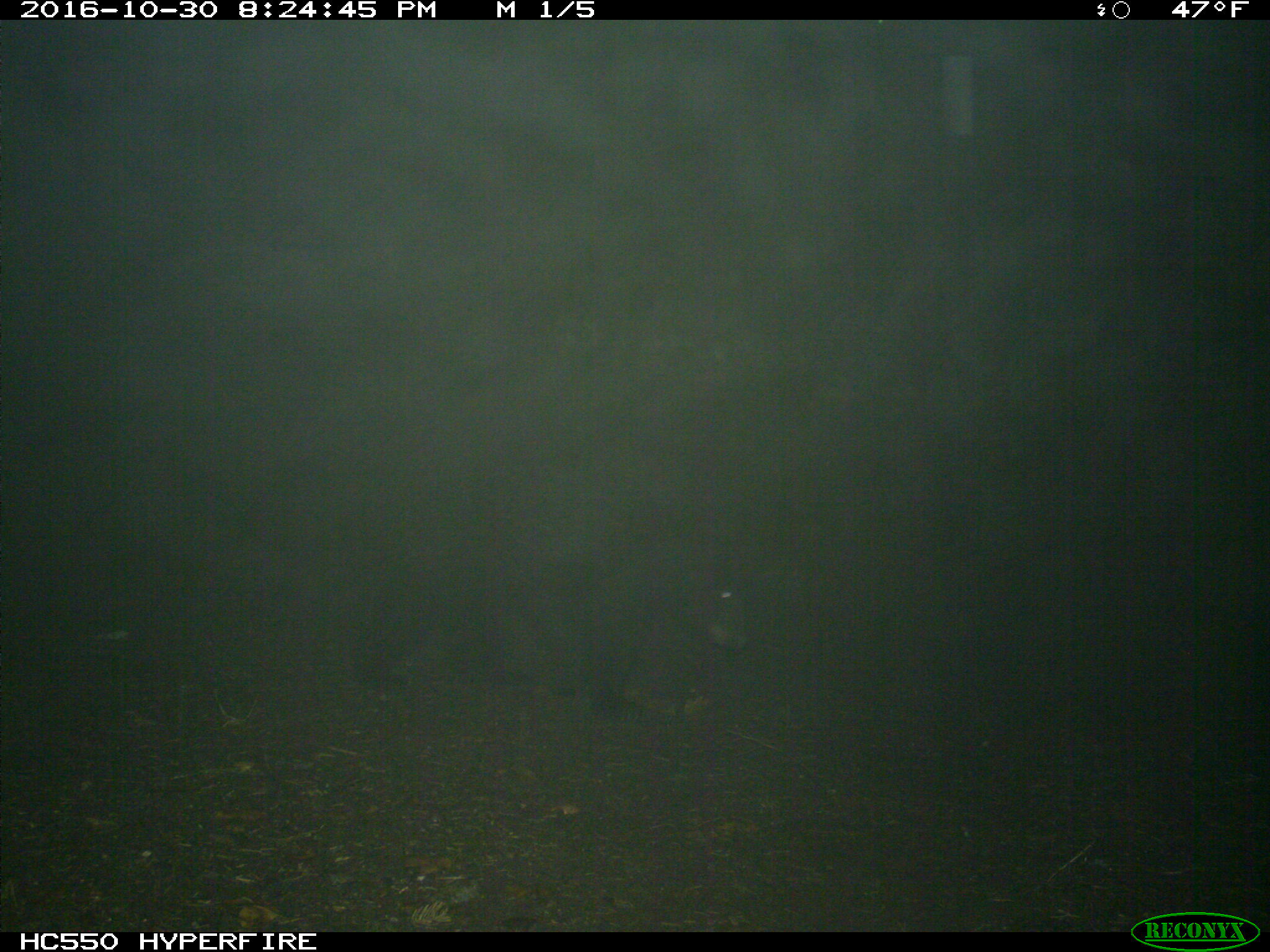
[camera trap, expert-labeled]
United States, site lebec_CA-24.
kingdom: Animalia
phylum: Chordata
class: Mammalia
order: Carnivora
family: Ursidae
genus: Ursus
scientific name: Ursus americanus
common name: american black bear